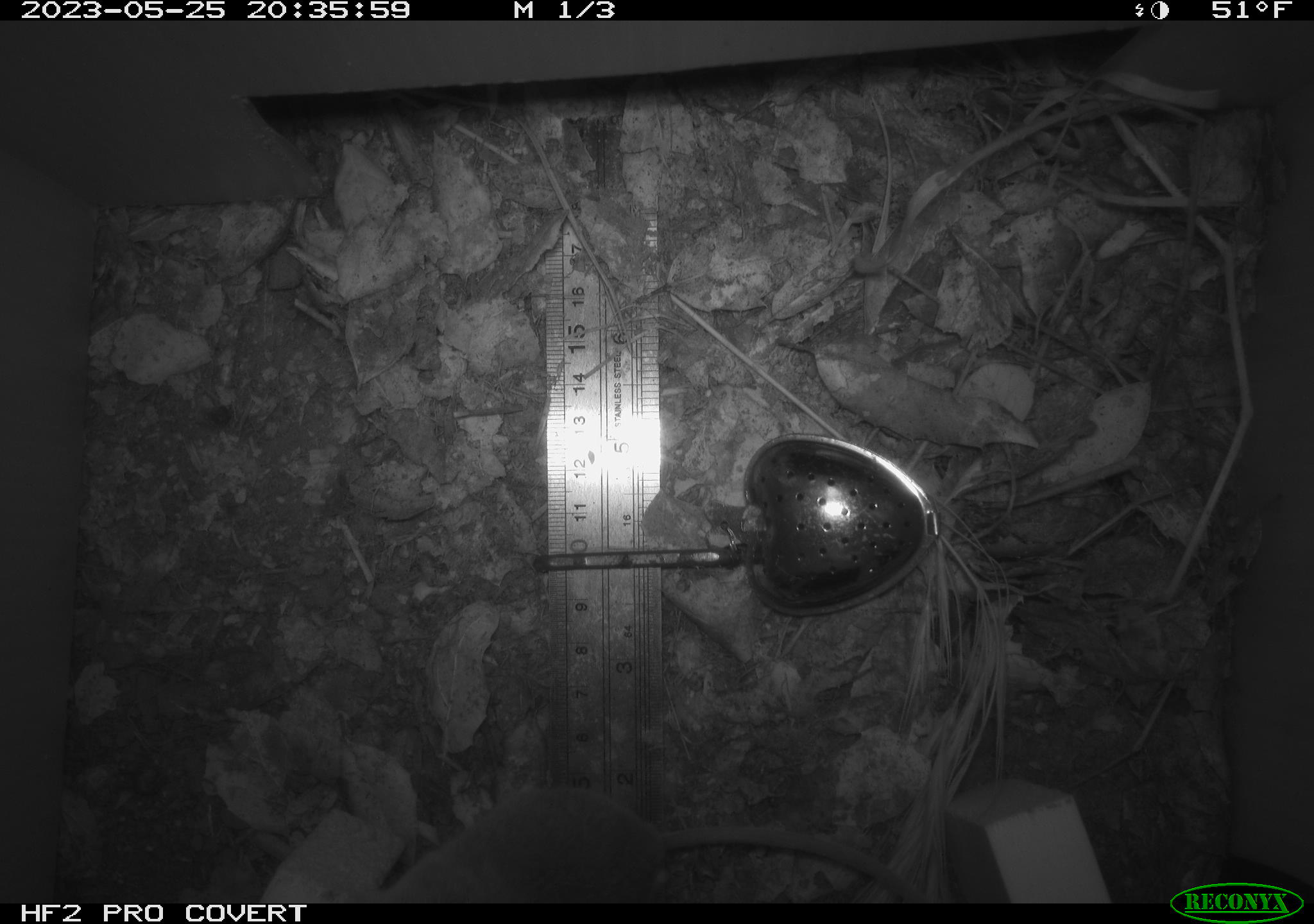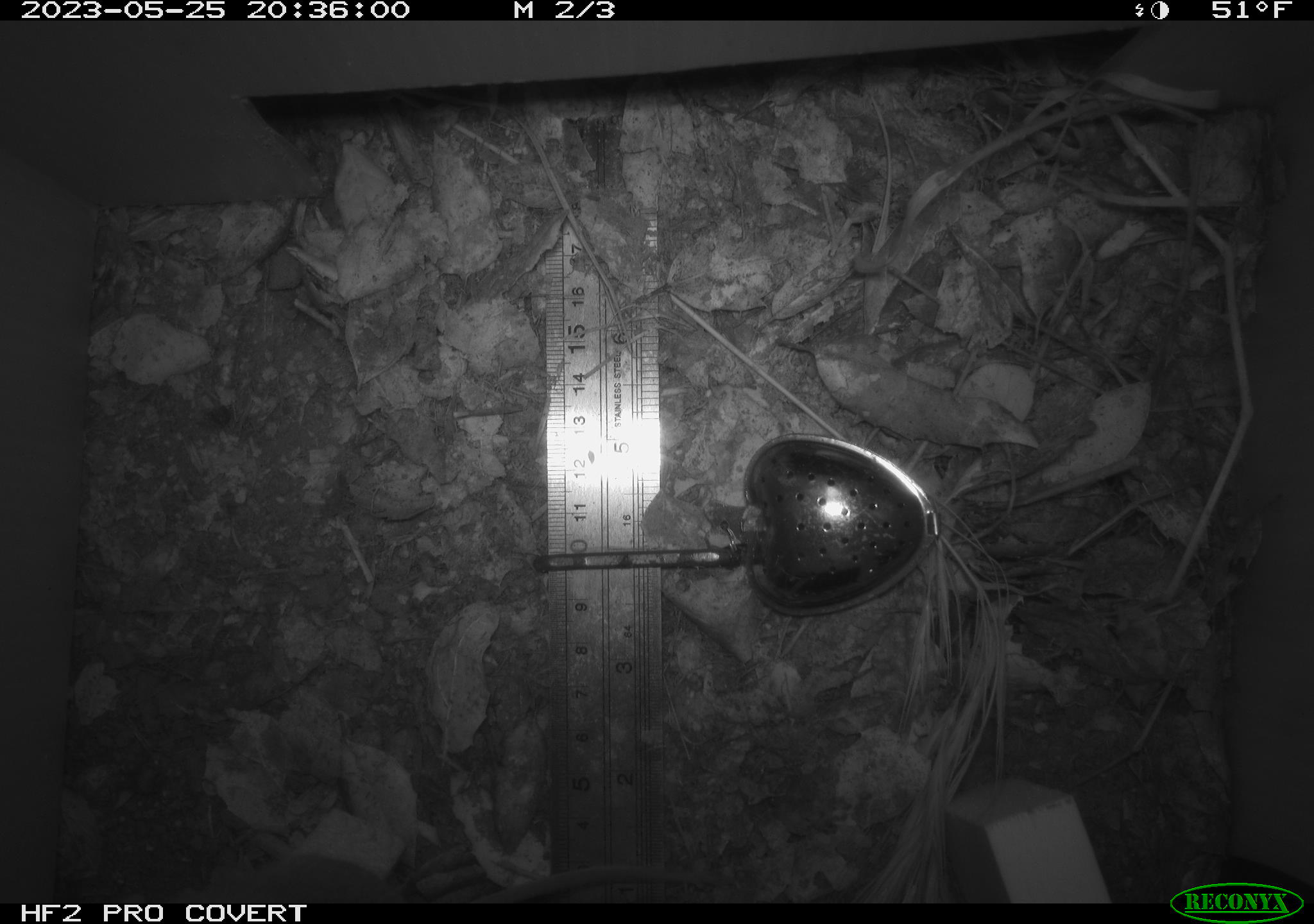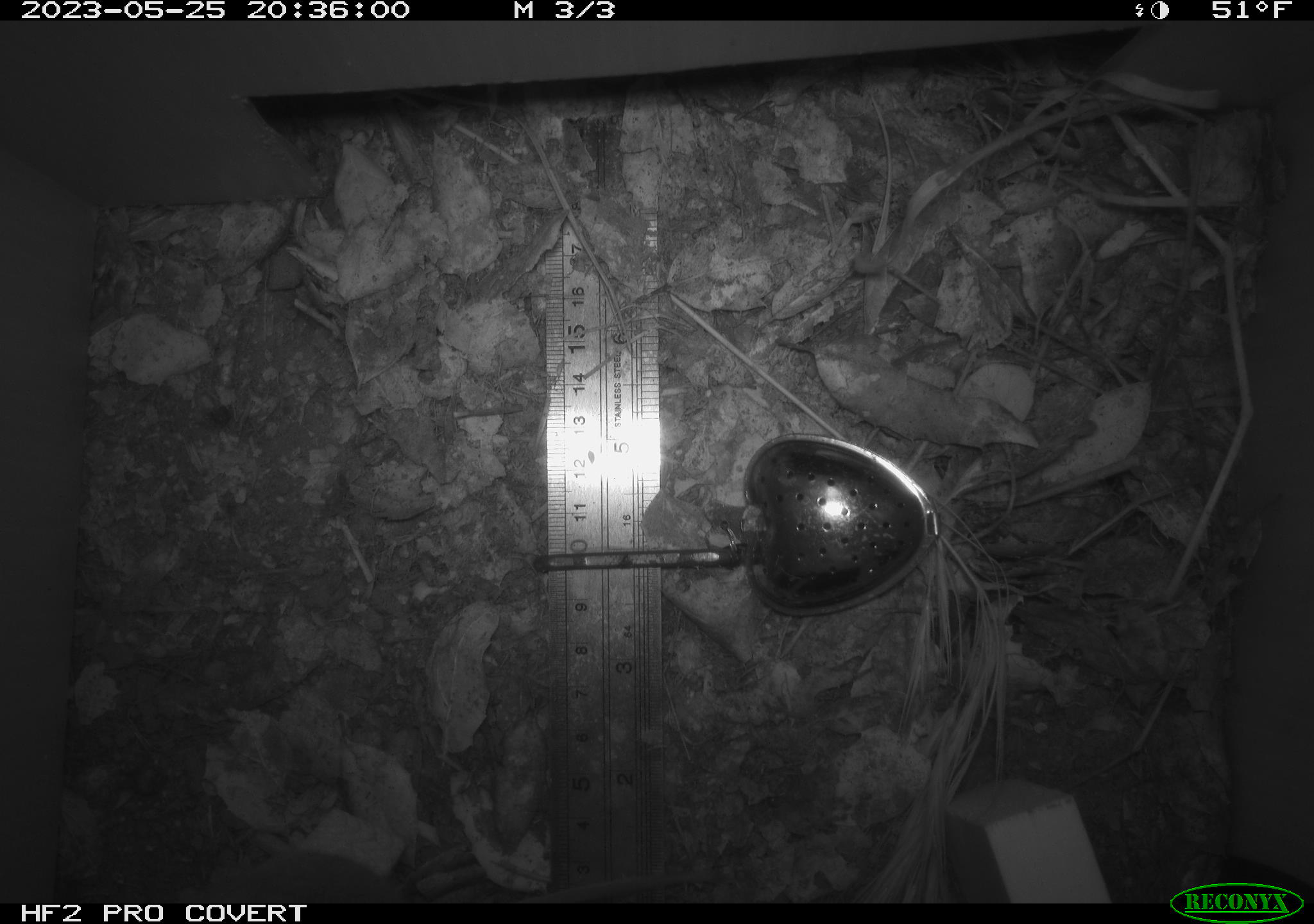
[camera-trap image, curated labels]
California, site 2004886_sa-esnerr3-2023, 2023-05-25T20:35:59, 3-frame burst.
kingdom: Animalia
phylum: Chordata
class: Mammalia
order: Rodentia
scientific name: Rodentia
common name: mouse species